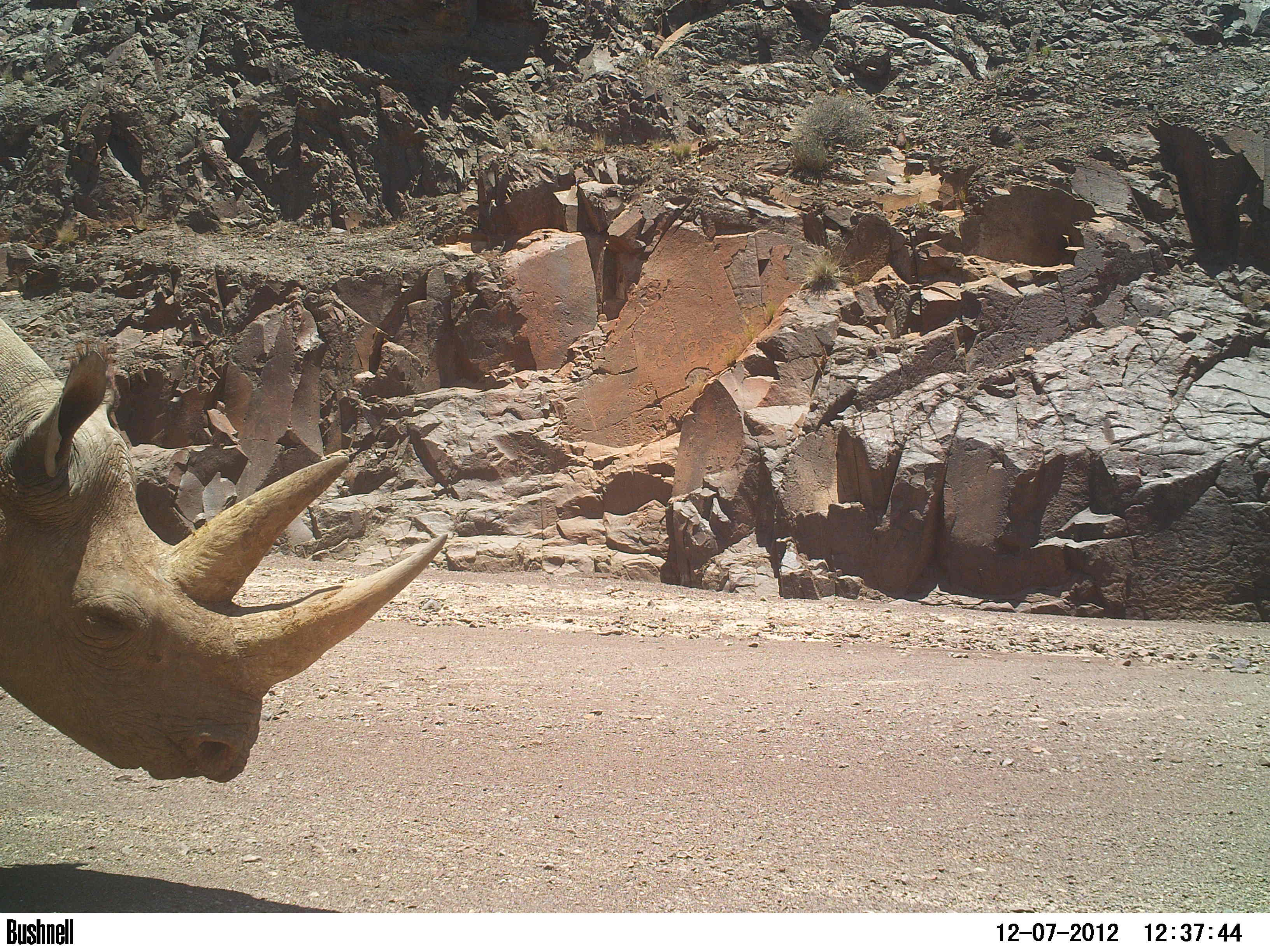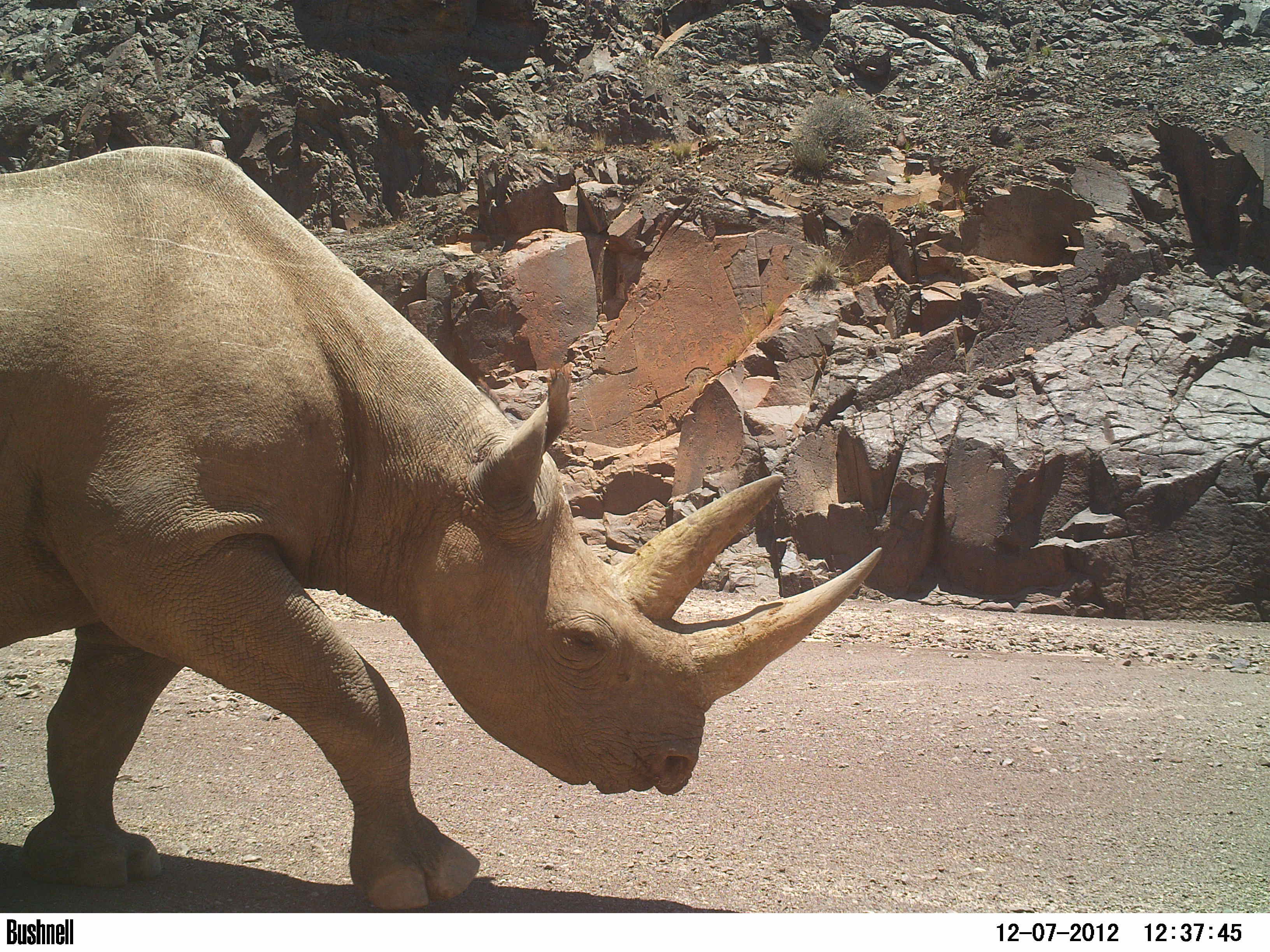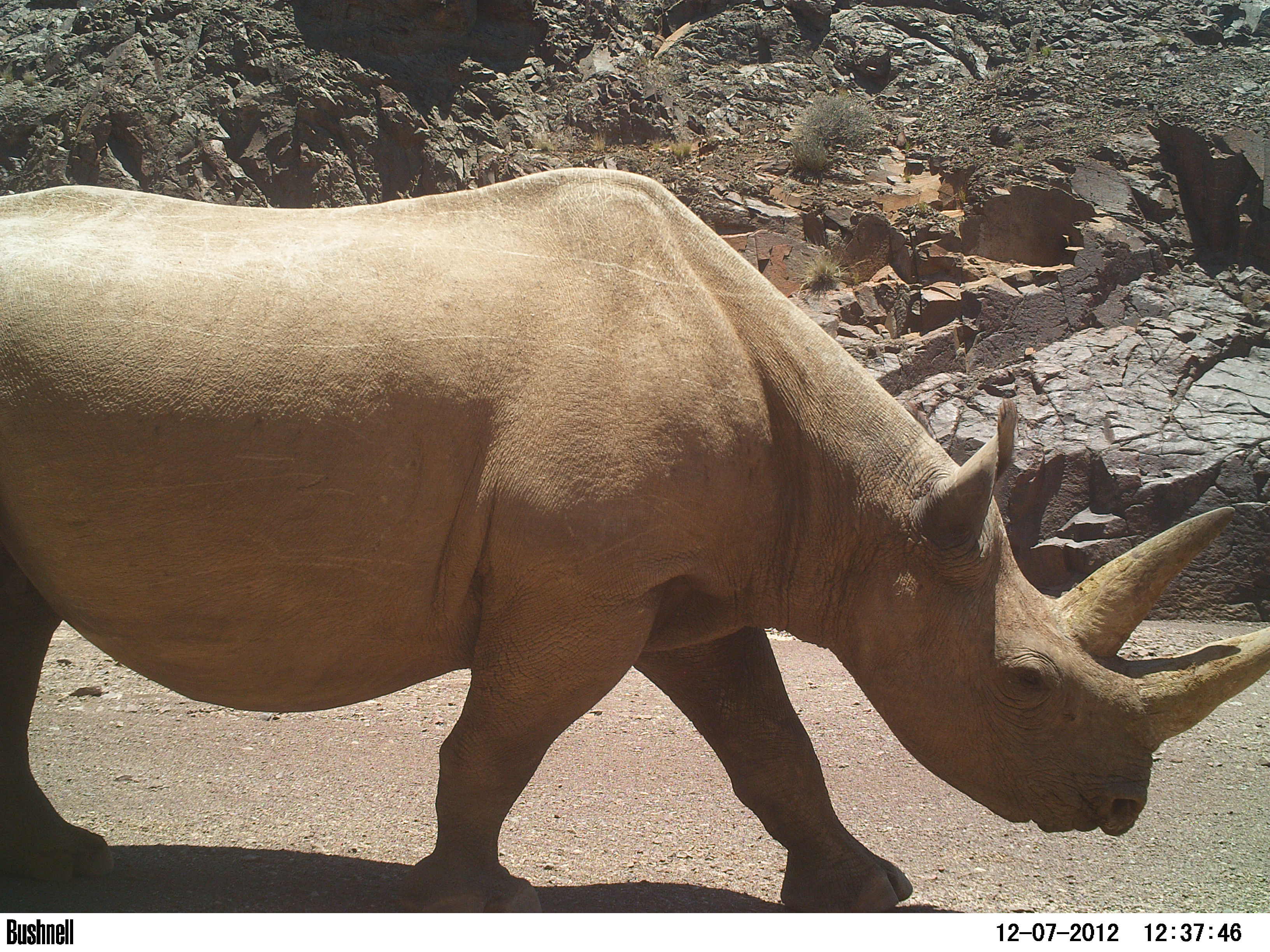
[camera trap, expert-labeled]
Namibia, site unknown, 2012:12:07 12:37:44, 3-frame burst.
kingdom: Animalia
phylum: Chordata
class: Mammalia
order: Perissodactyla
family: Rhinocerotidae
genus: Diceros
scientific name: Diceros bicornis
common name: black rhinoceros